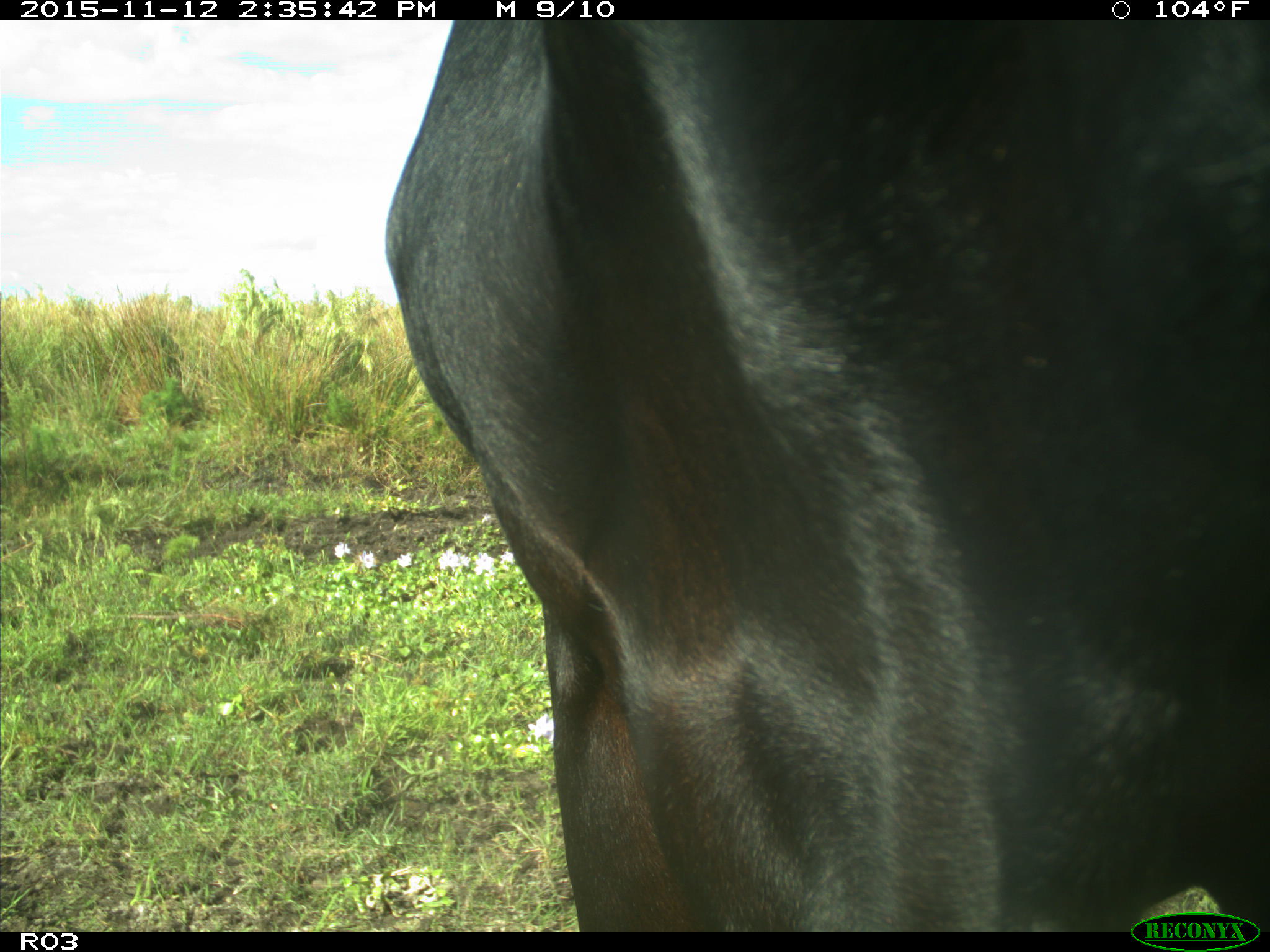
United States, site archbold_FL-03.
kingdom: Animalia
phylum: Chordata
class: Mammalia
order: Artiodactyla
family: Bovidae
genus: Bos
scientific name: Bos taurus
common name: domestic cow